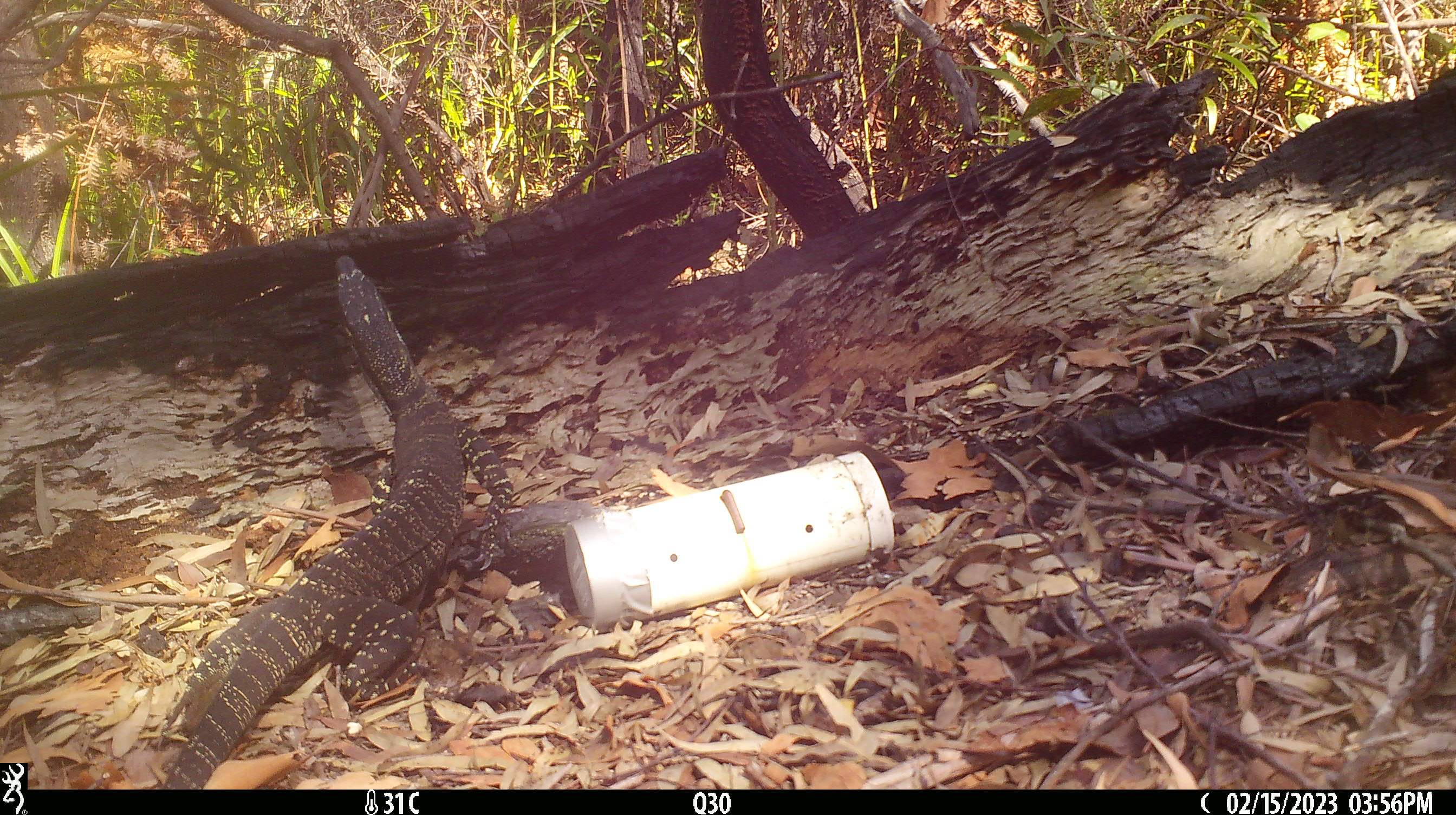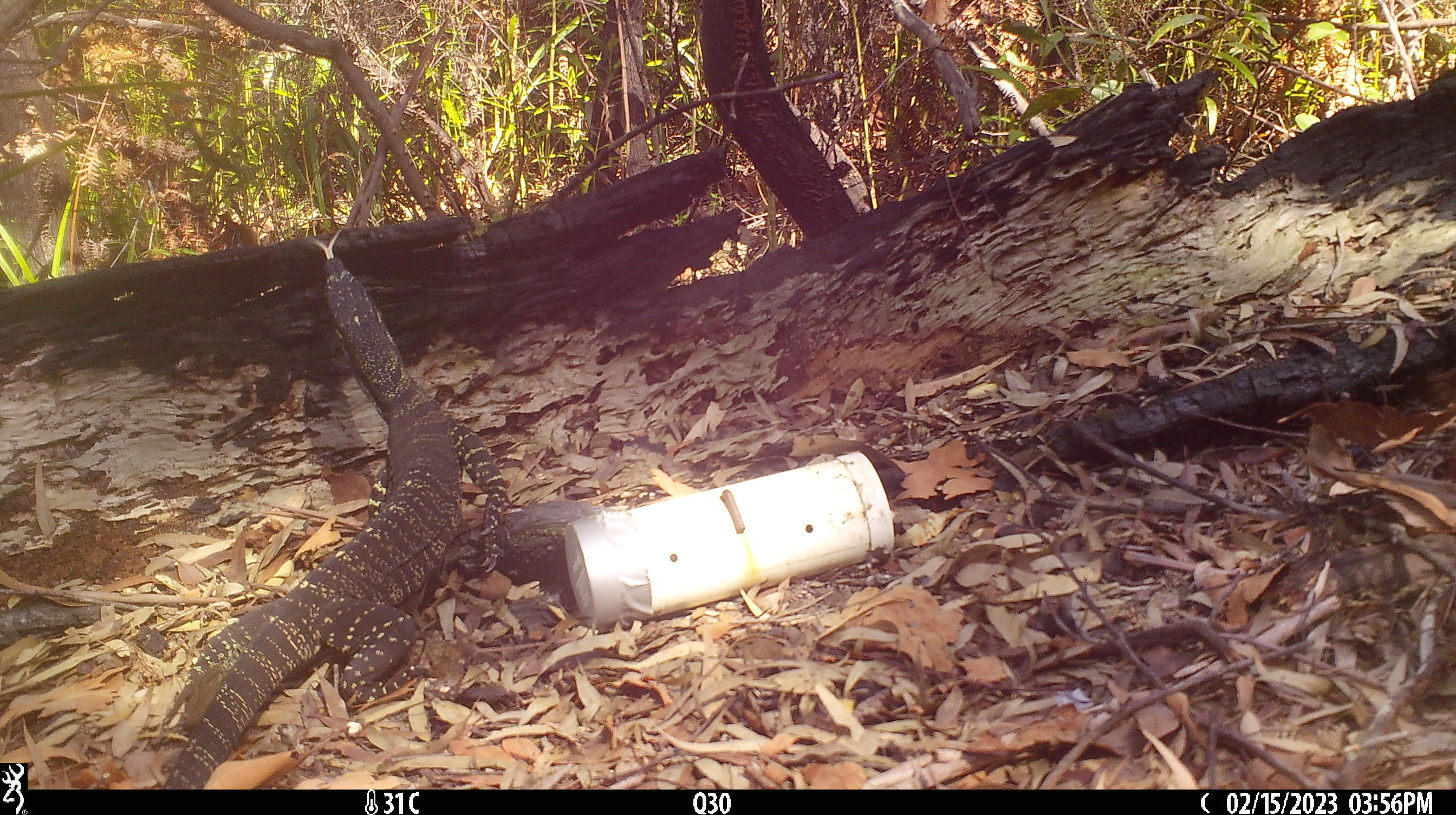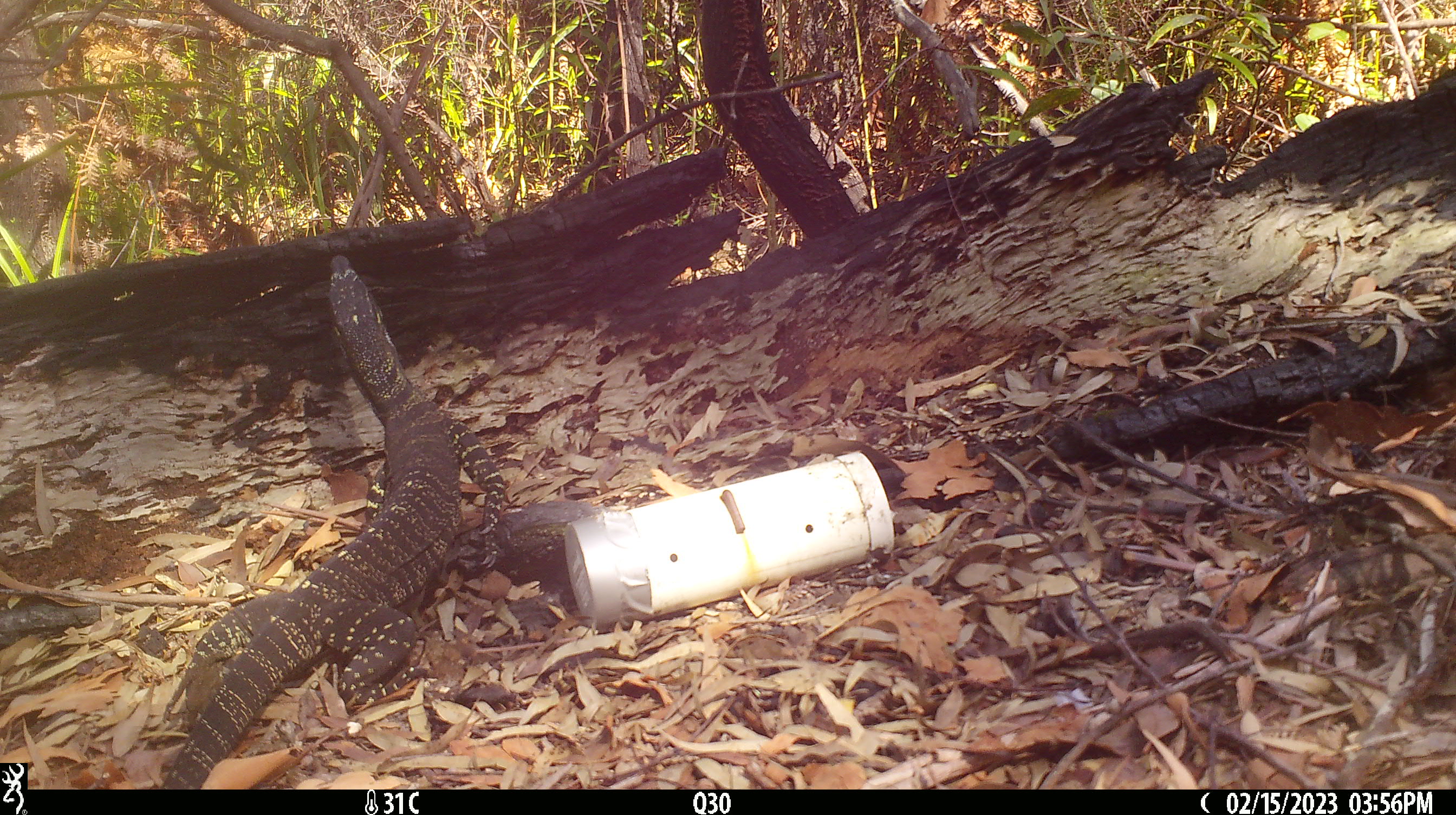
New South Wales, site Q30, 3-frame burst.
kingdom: Animalia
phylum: Chordata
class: Reptilia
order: Squamata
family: Varanidae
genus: Varanus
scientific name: Varanus varius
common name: lace monitor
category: goanna